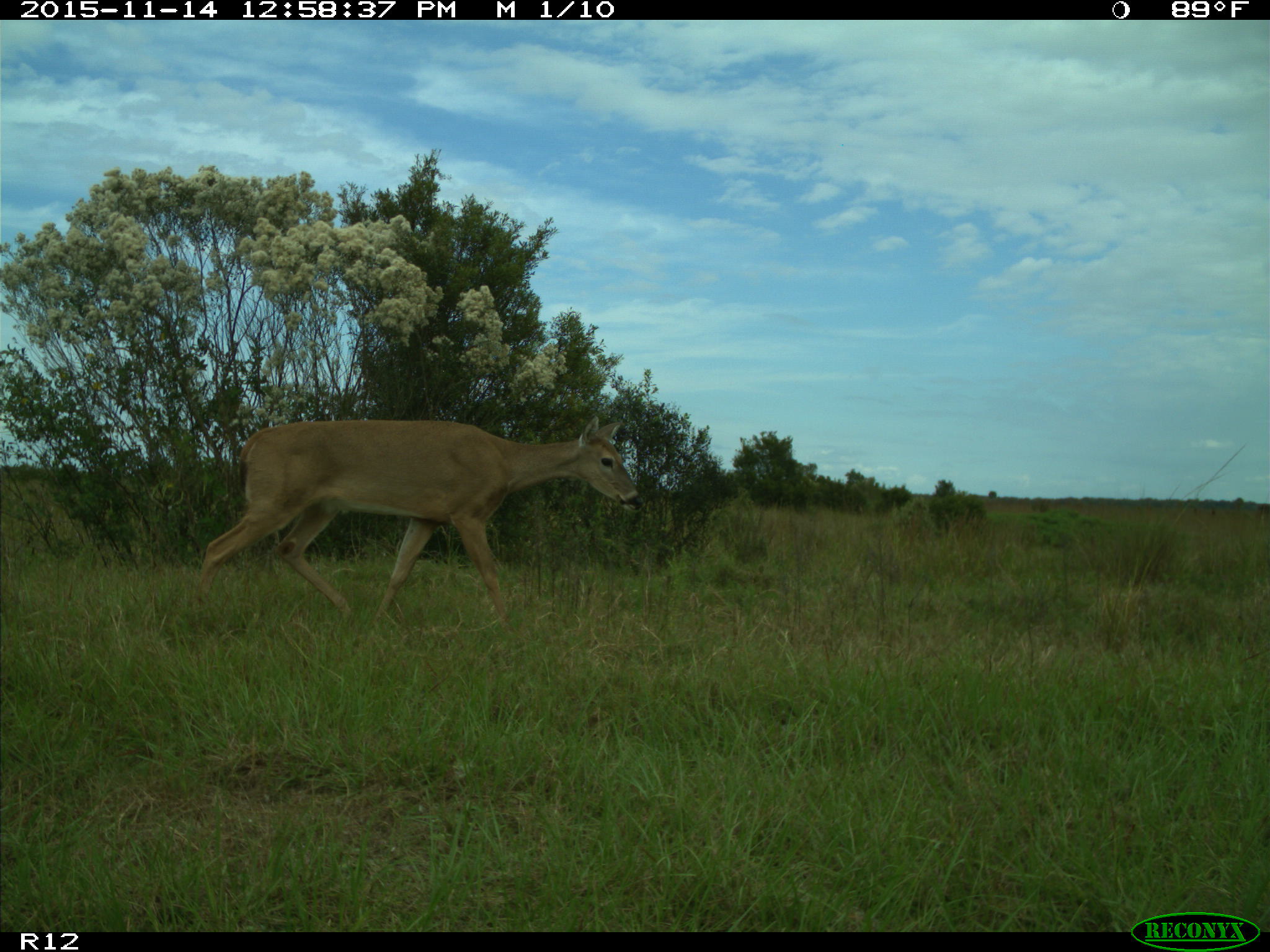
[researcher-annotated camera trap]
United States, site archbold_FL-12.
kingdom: Animalia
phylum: Chordata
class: Mammalia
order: Artiodactyla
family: Cervidae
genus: Odocoileus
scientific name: Odocoileus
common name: deer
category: unidentified deer